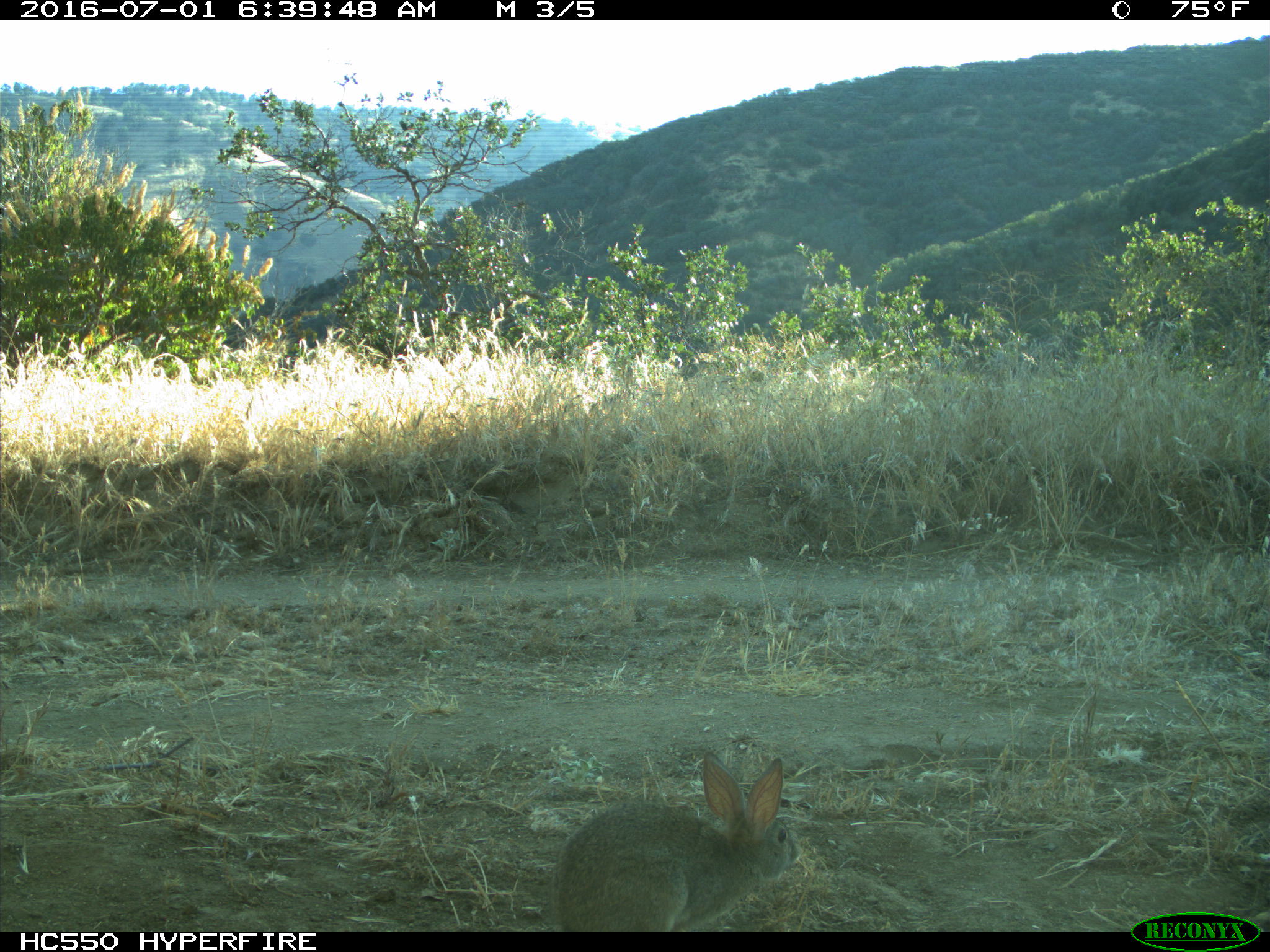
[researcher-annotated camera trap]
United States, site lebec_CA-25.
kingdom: Animalia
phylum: Chordata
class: Mammalia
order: Lagomorpha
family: Leporidae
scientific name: Leporidae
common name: rabbits and hares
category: unidentified rabbit